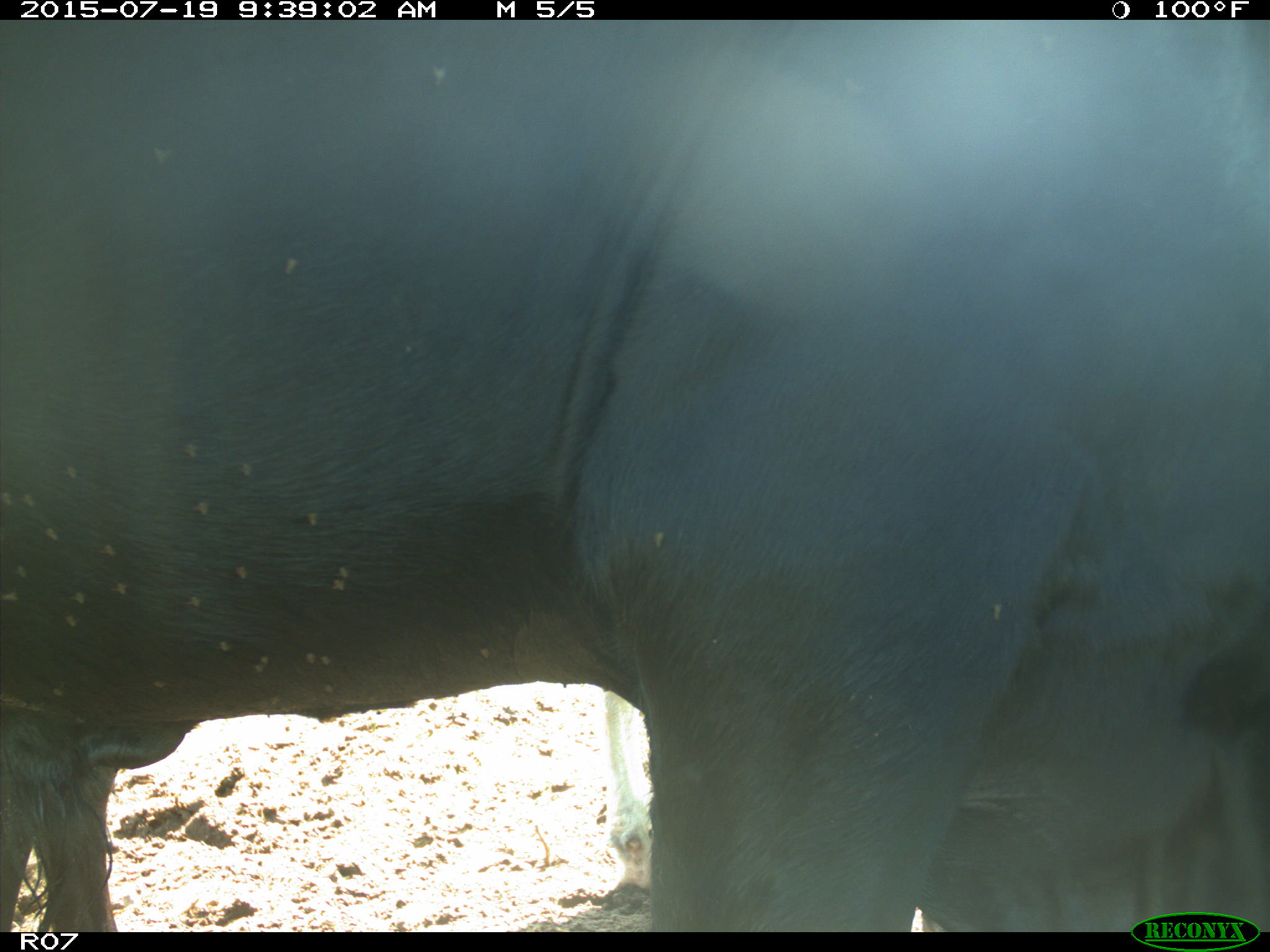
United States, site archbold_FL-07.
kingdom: Animalia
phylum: Chordata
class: Mammalia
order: Artiodactyla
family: Bovidae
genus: Bos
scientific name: Bos taurus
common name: domestic cow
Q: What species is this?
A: Bos taurus (domestic cow).